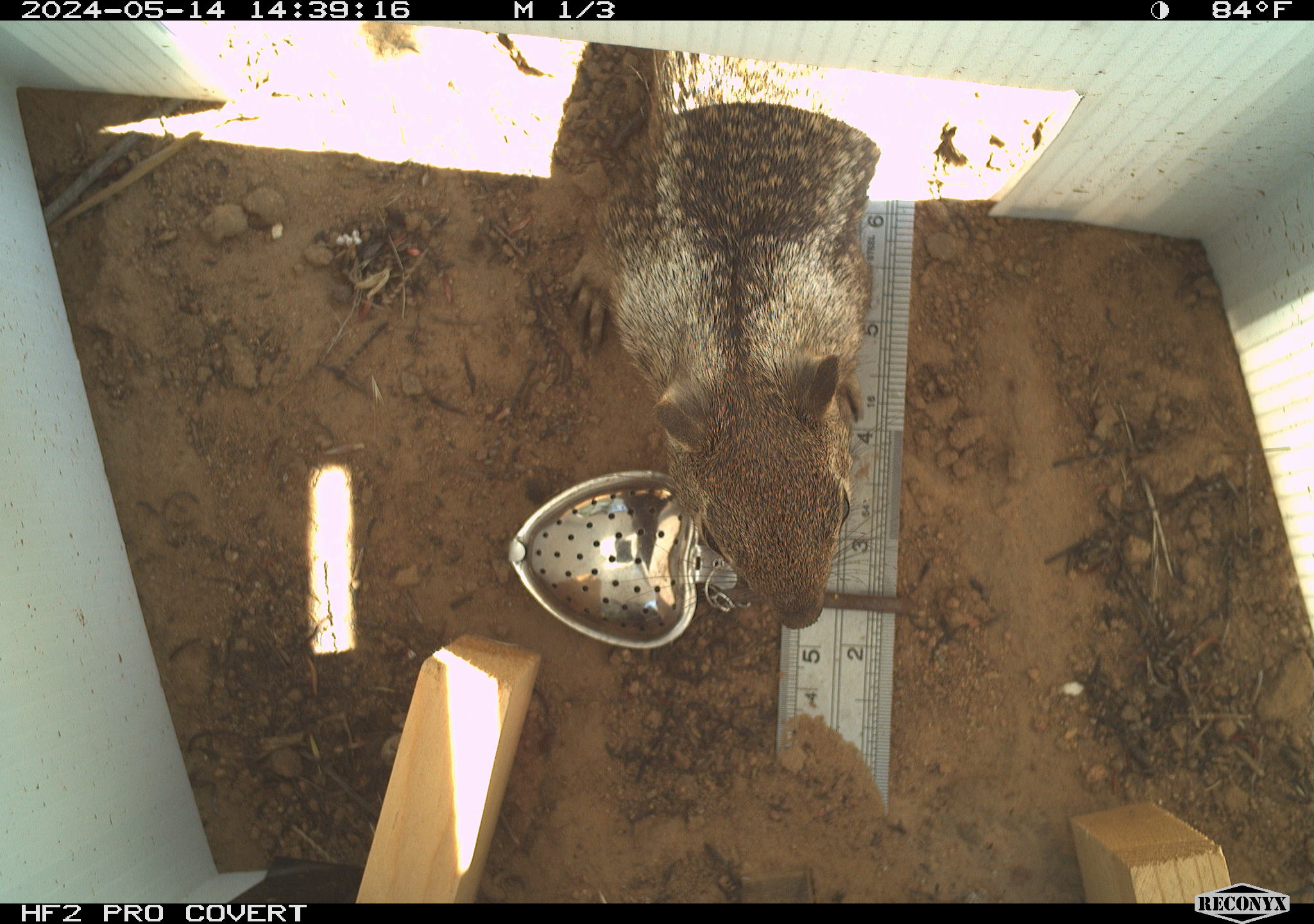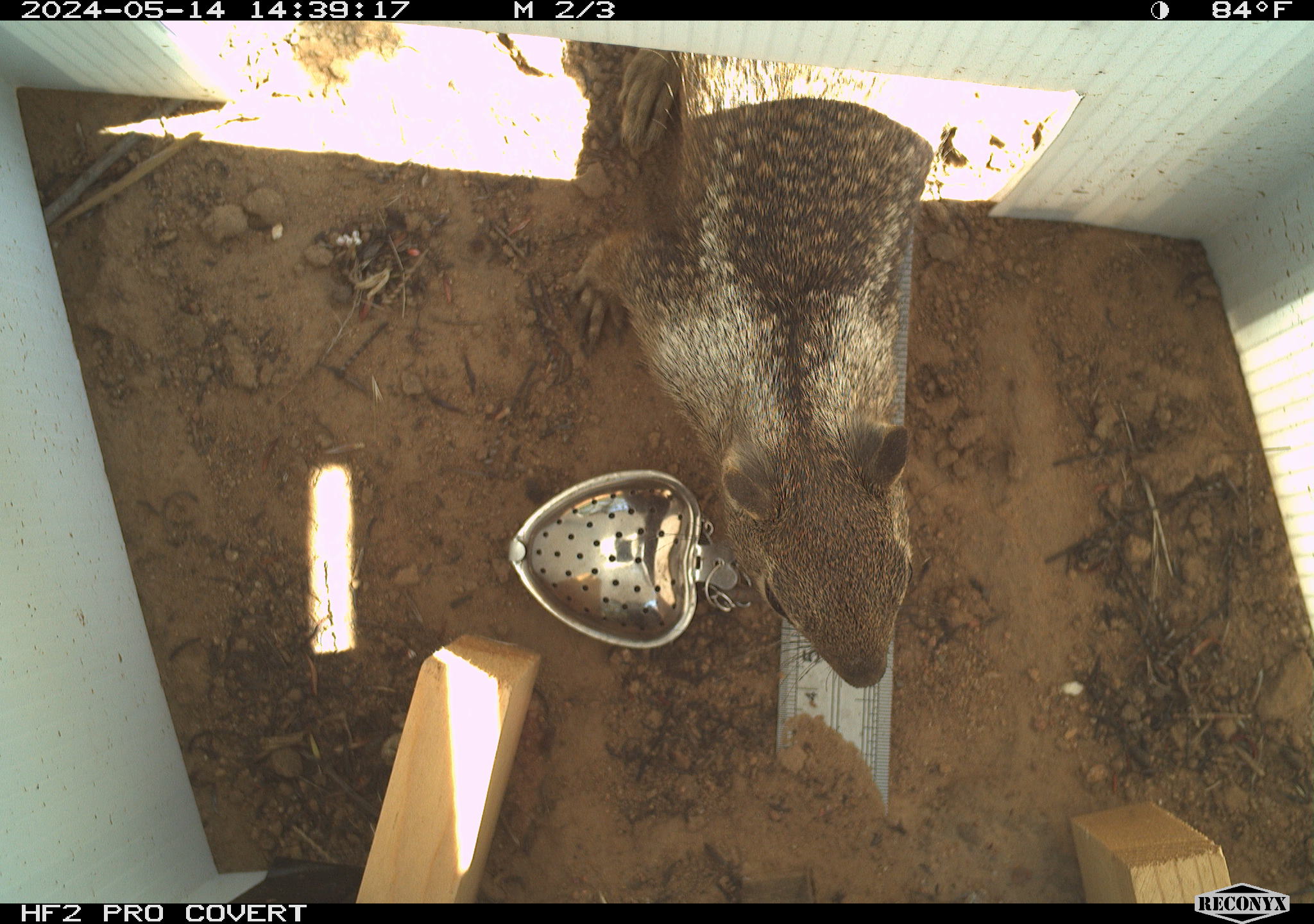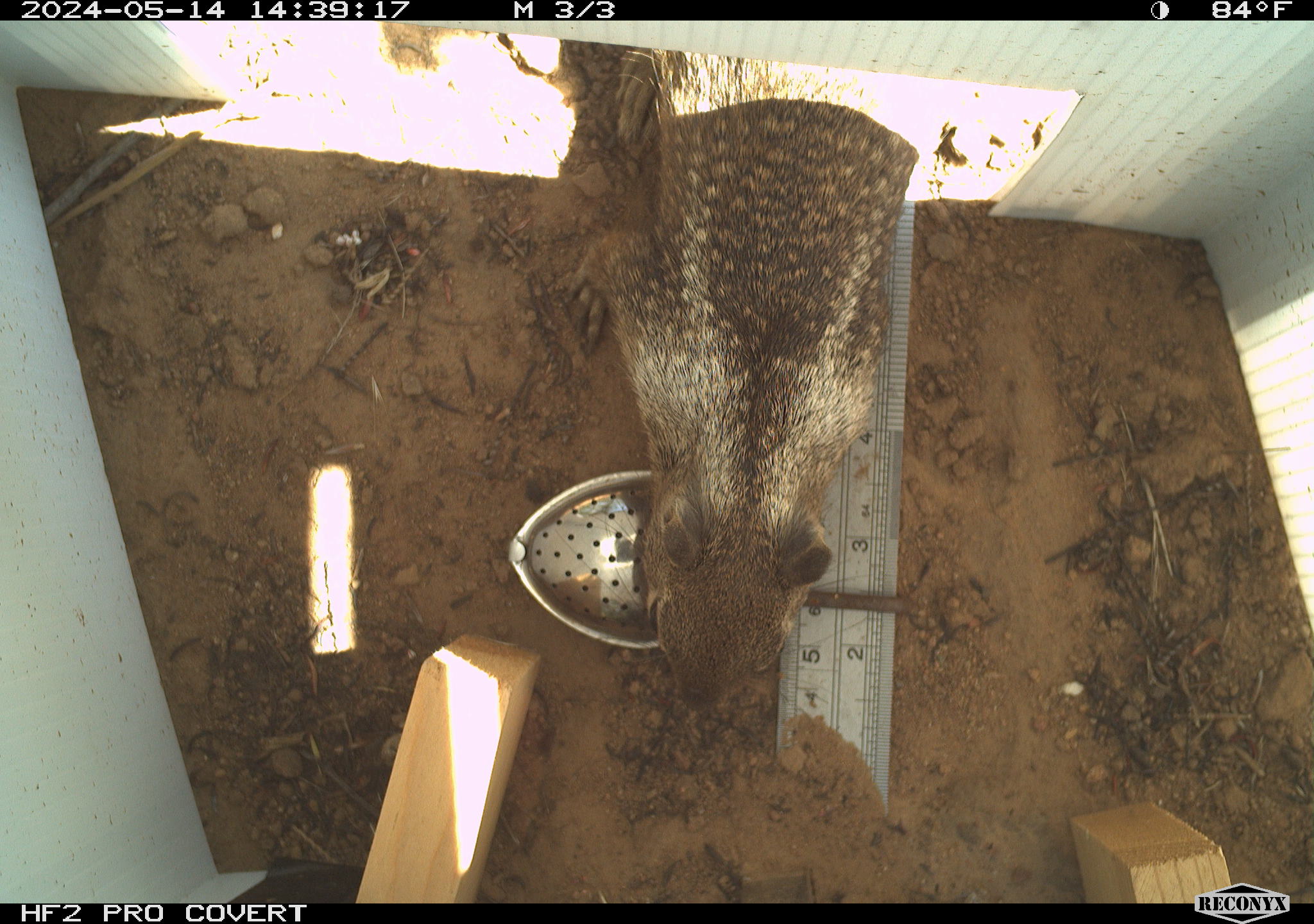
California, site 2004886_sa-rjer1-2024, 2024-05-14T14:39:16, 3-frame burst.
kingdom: Animalia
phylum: Chordata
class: Mammalia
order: Rodentia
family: Sciuridae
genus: Otospermophilus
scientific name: Otospermophilus beecheyi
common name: california ground squirrel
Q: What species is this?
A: California ground squirrel (Otospermophilus beecheyi).